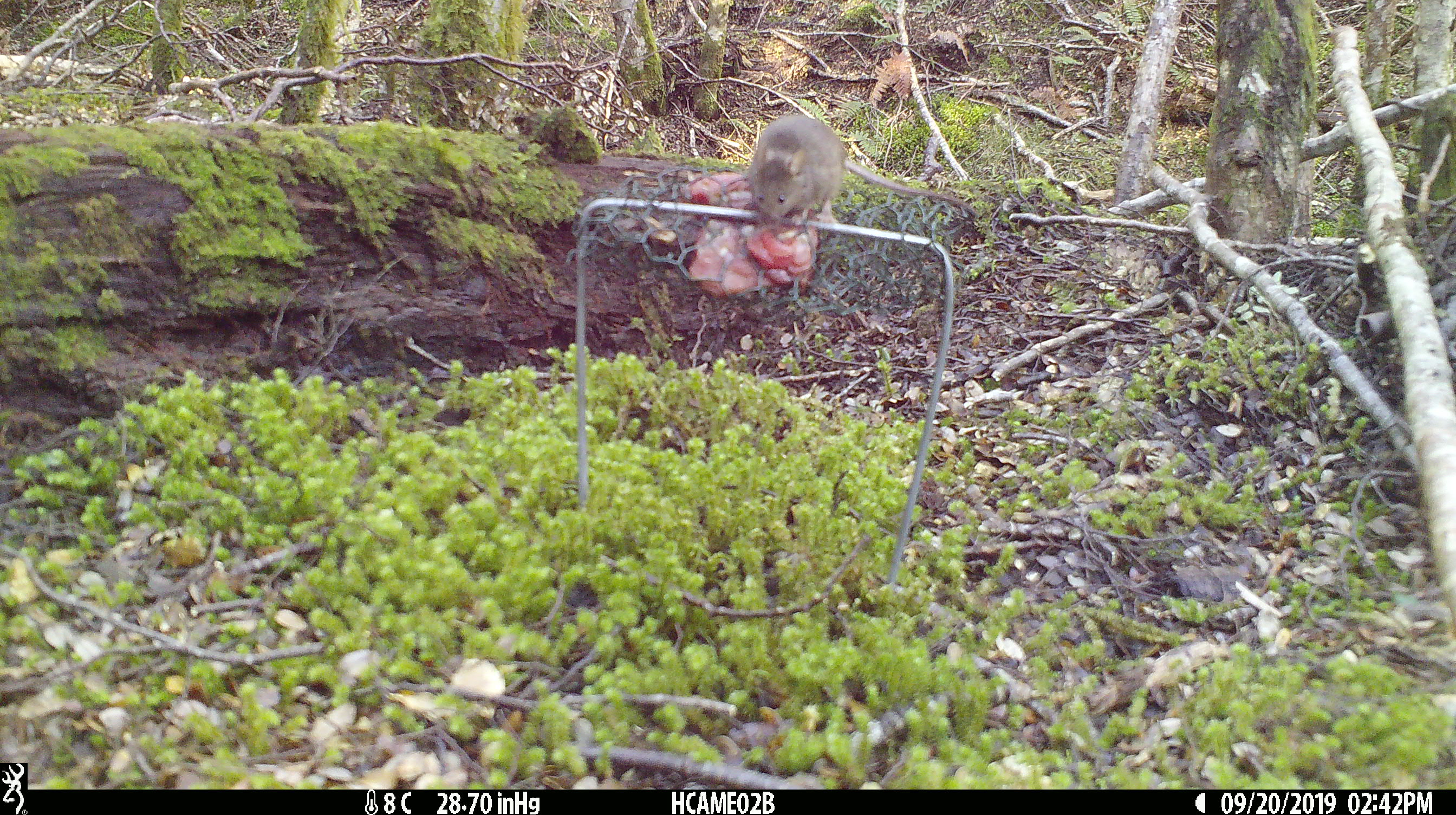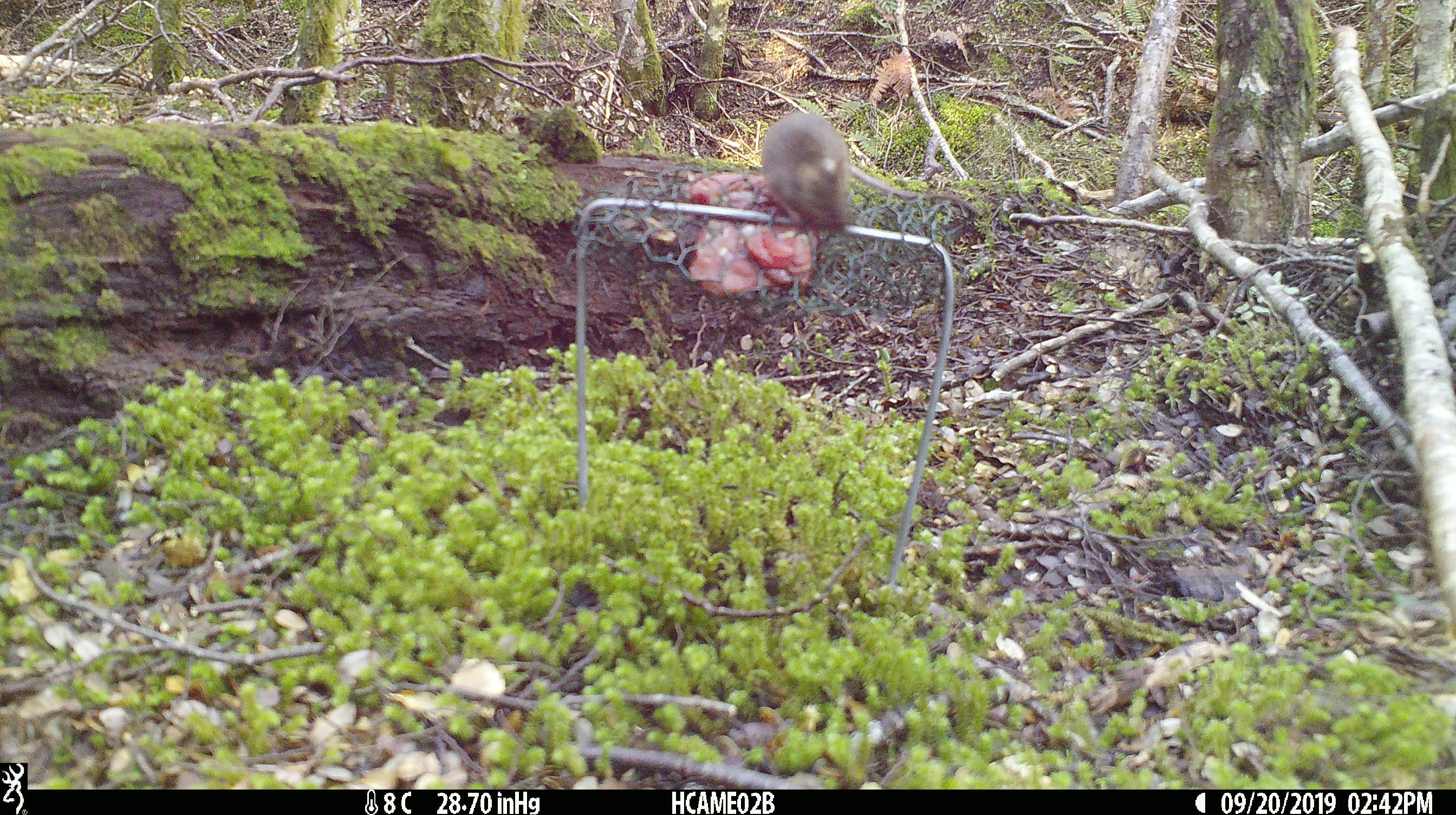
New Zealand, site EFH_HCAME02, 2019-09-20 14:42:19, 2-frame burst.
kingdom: Animalia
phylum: Chordata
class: Mammalia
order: Rodentia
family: Muridae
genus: Mus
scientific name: Mus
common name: mouse